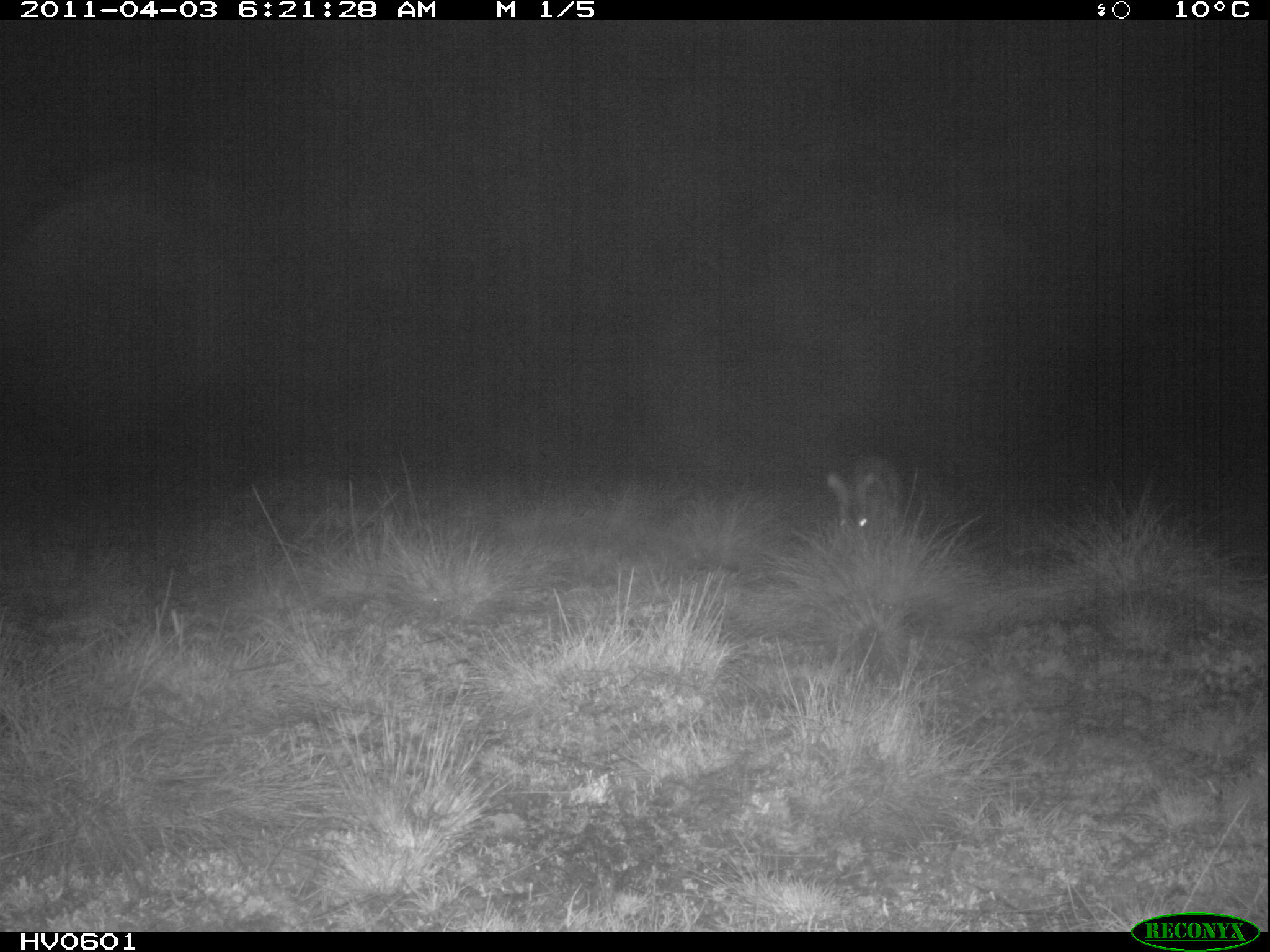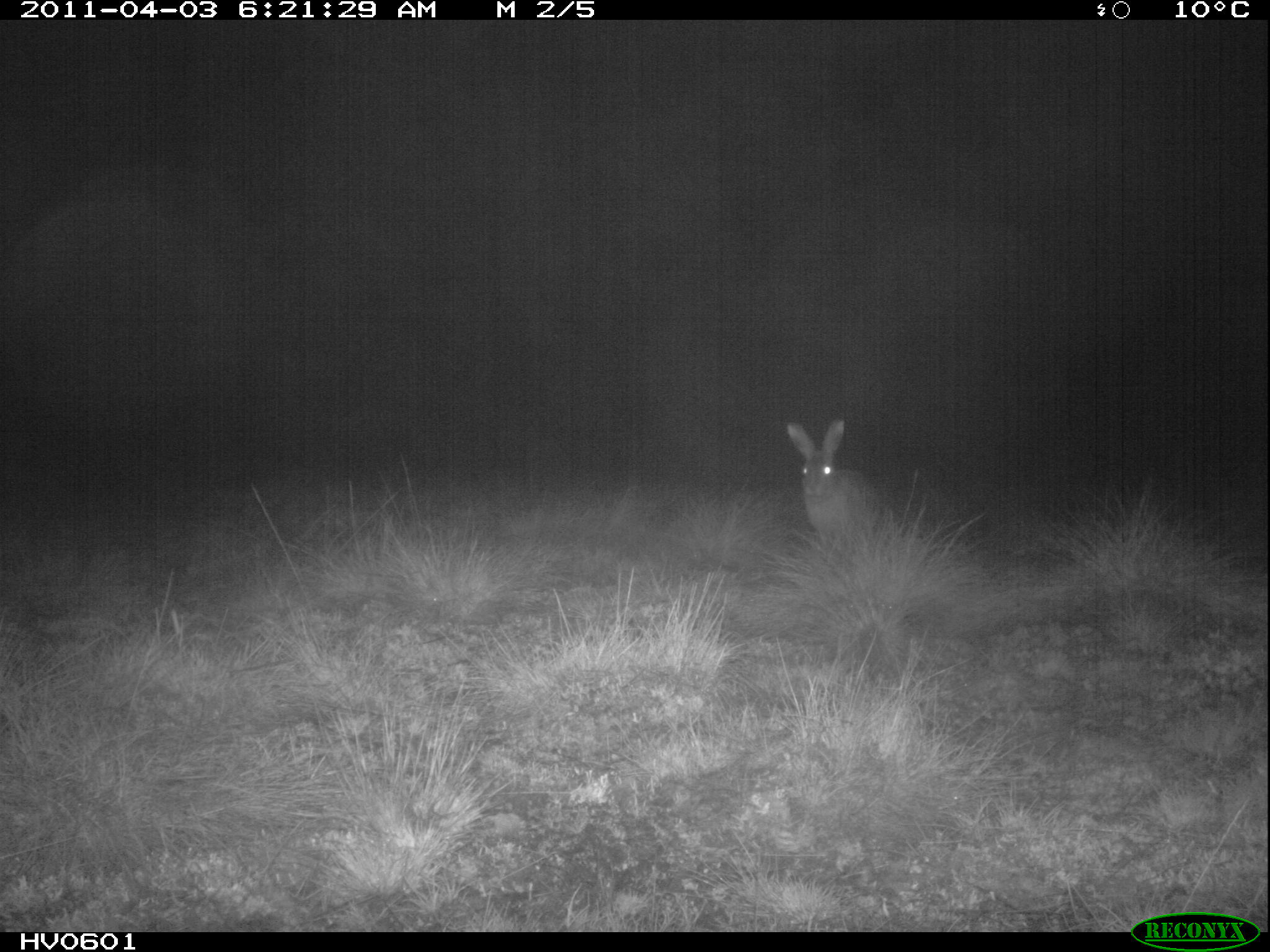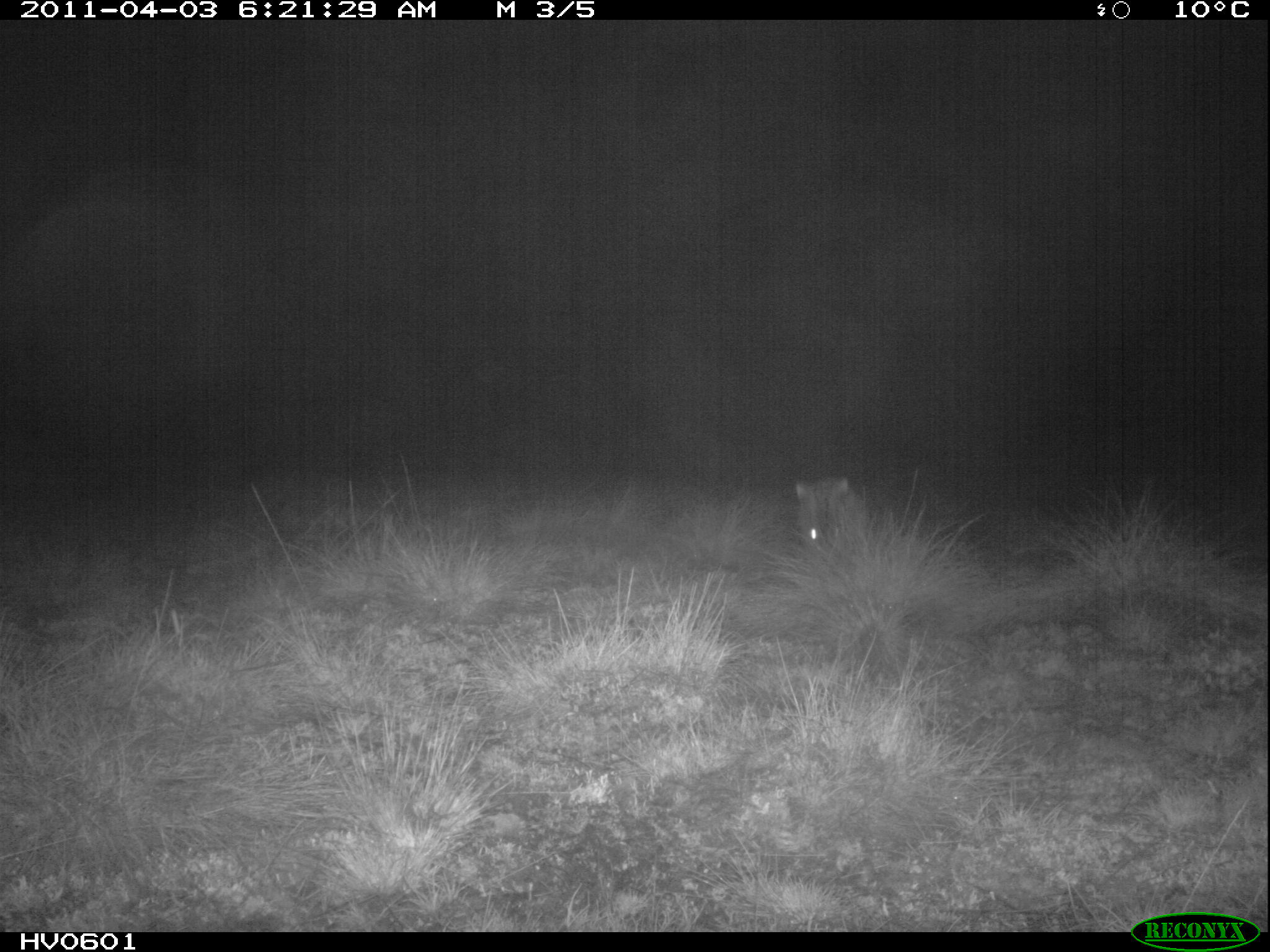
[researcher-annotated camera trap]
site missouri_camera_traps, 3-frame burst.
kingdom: Animalia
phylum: Chordata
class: Mammalia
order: Lagomorpha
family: Leporidae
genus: Lepus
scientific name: Lepus europaeus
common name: european hare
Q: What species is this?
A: European hare (Lepus europaeus).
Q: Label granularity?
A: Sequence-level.